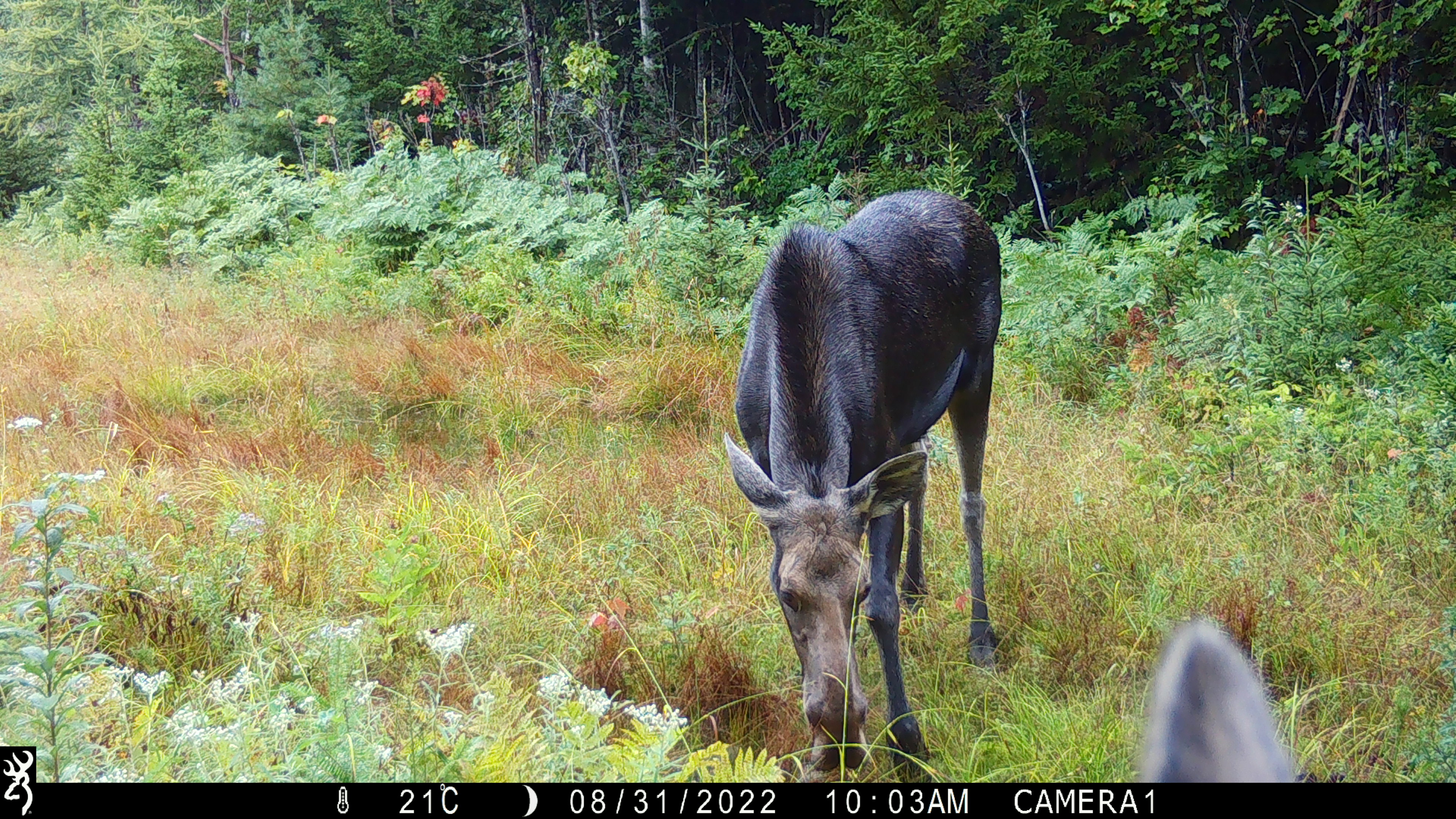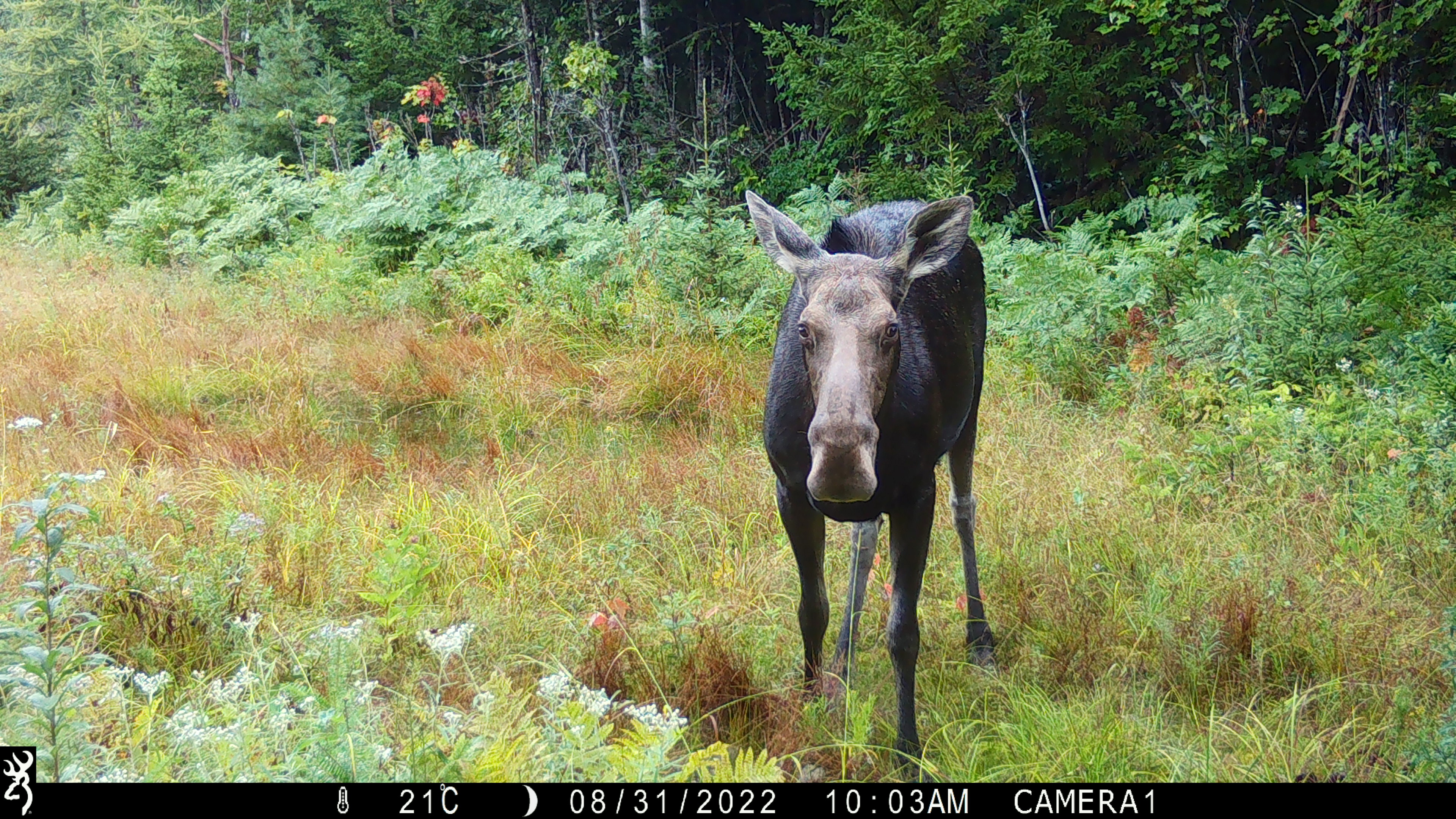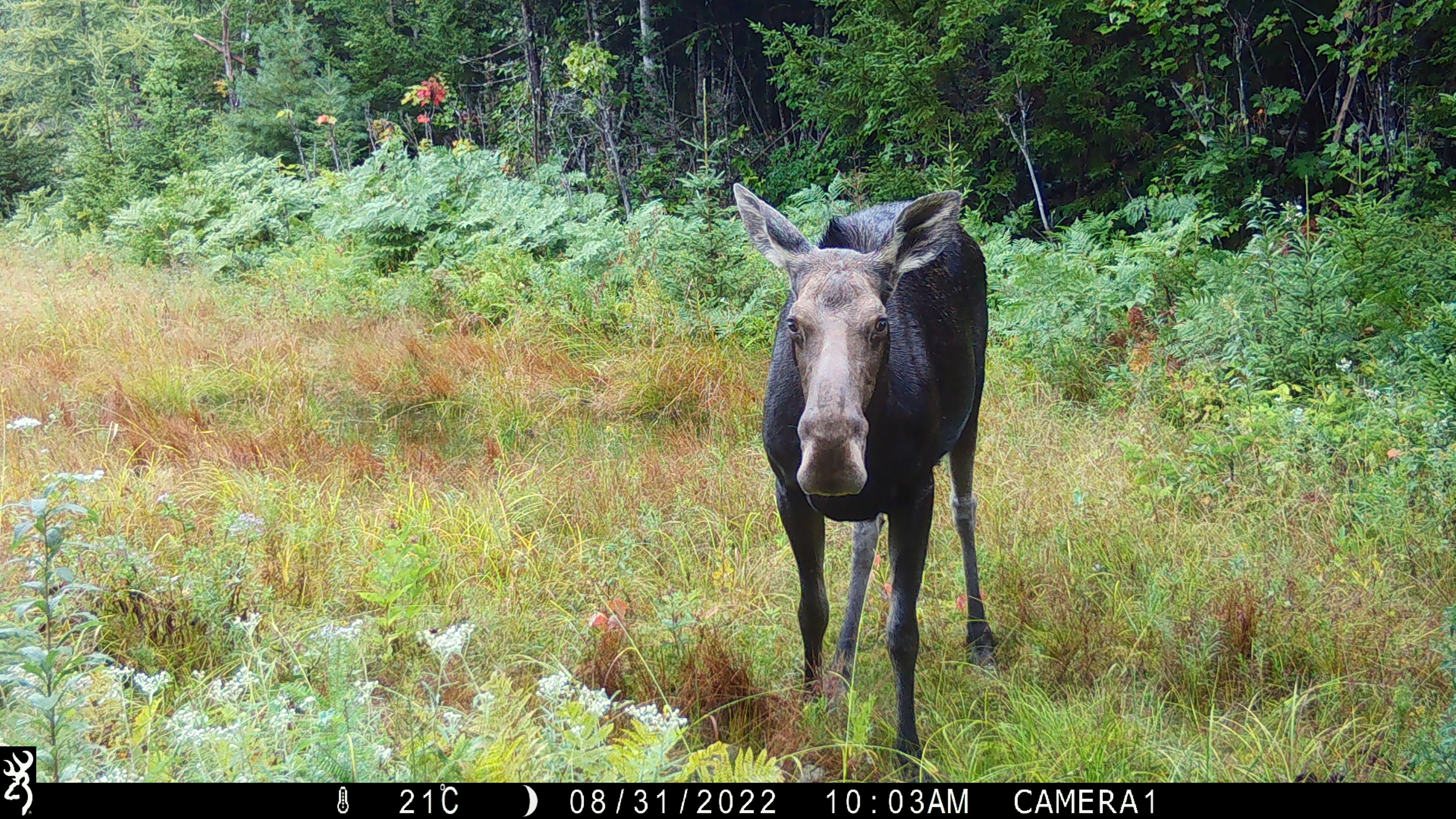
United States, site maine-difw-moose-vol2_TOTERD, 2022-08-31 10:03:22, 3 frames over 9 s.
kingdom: Animalia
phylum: Chordata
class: Mammalia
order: Artiodactyla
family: Cervidae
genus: Alces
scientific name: Alces alces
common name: moose